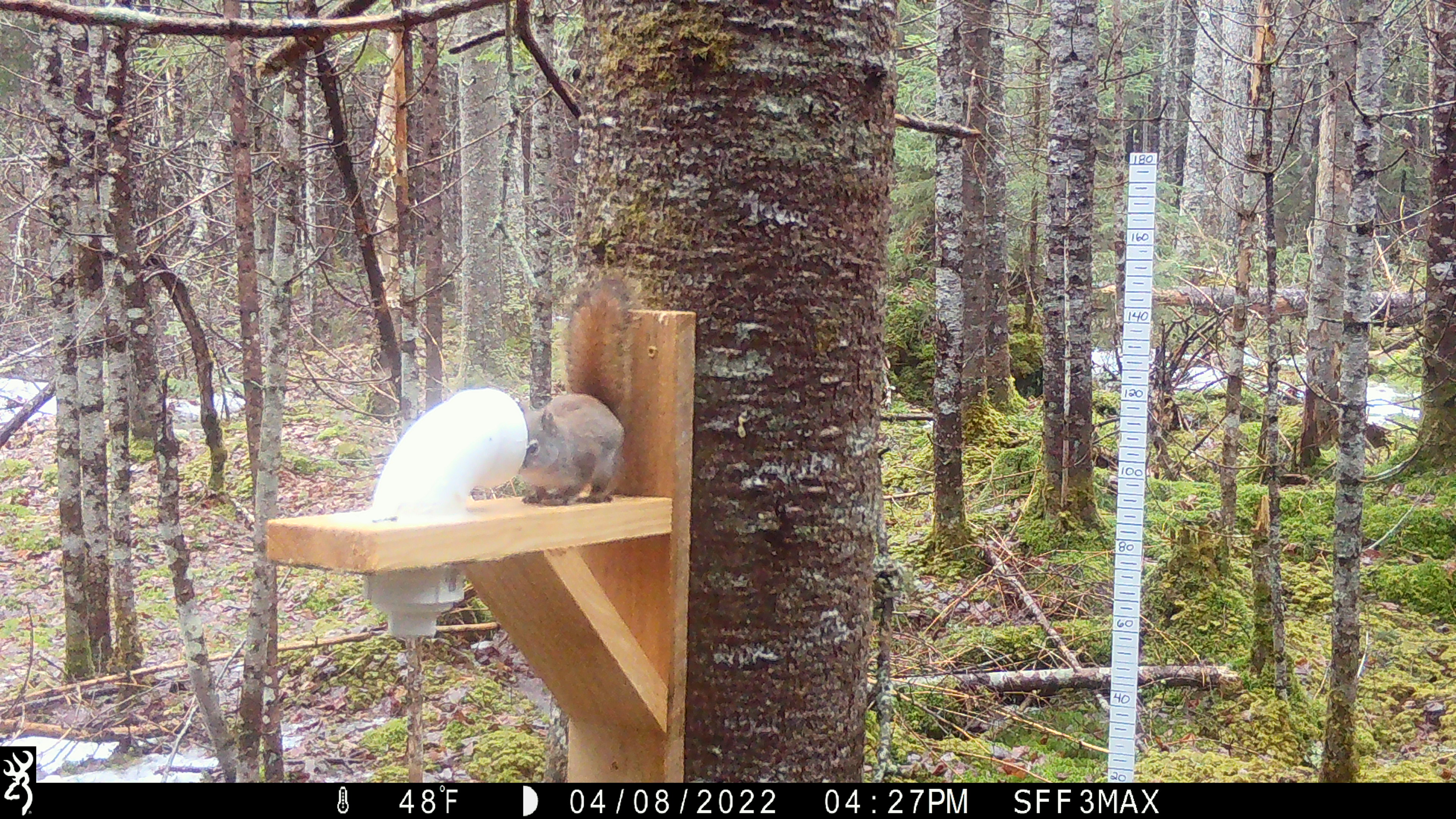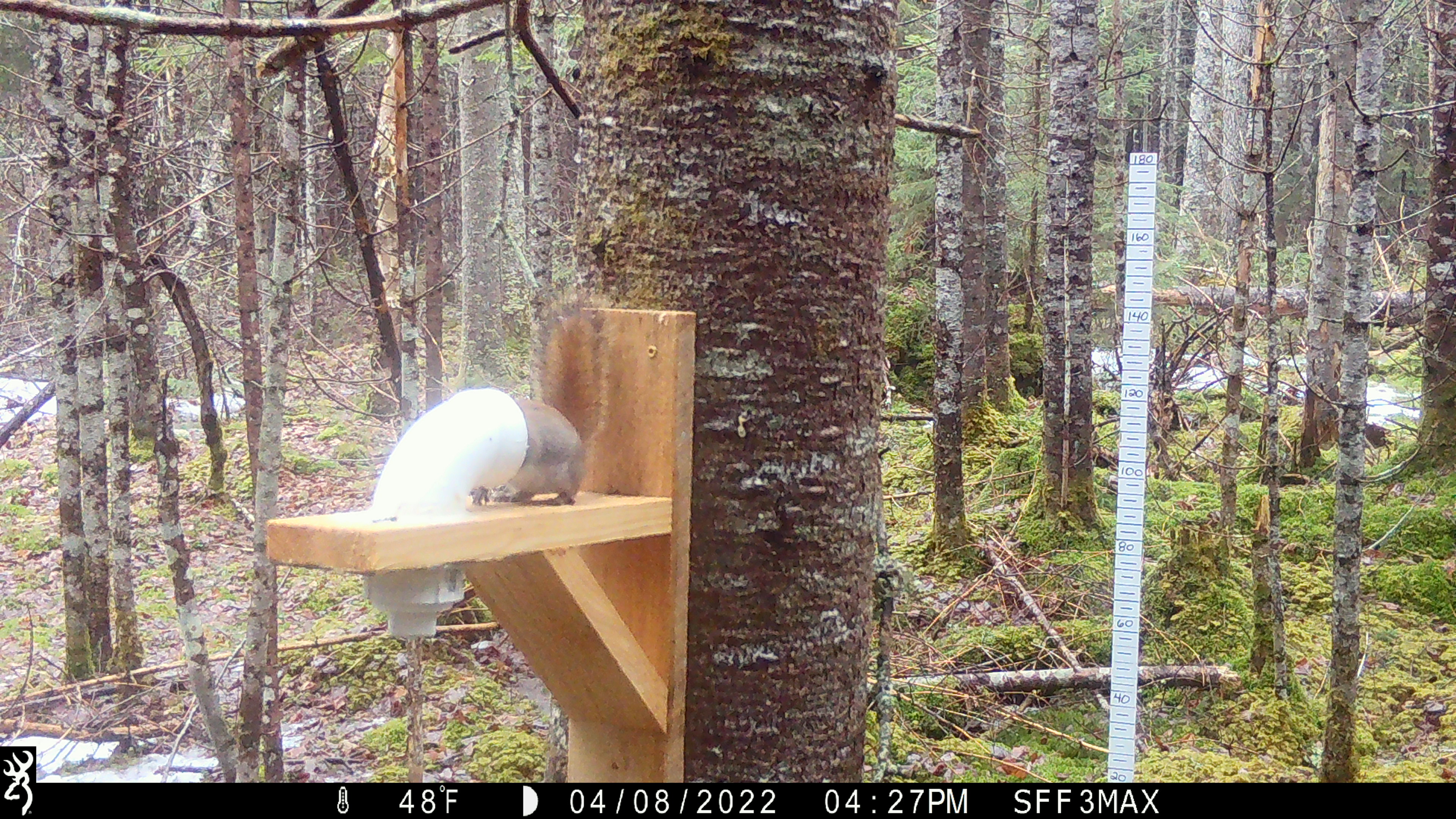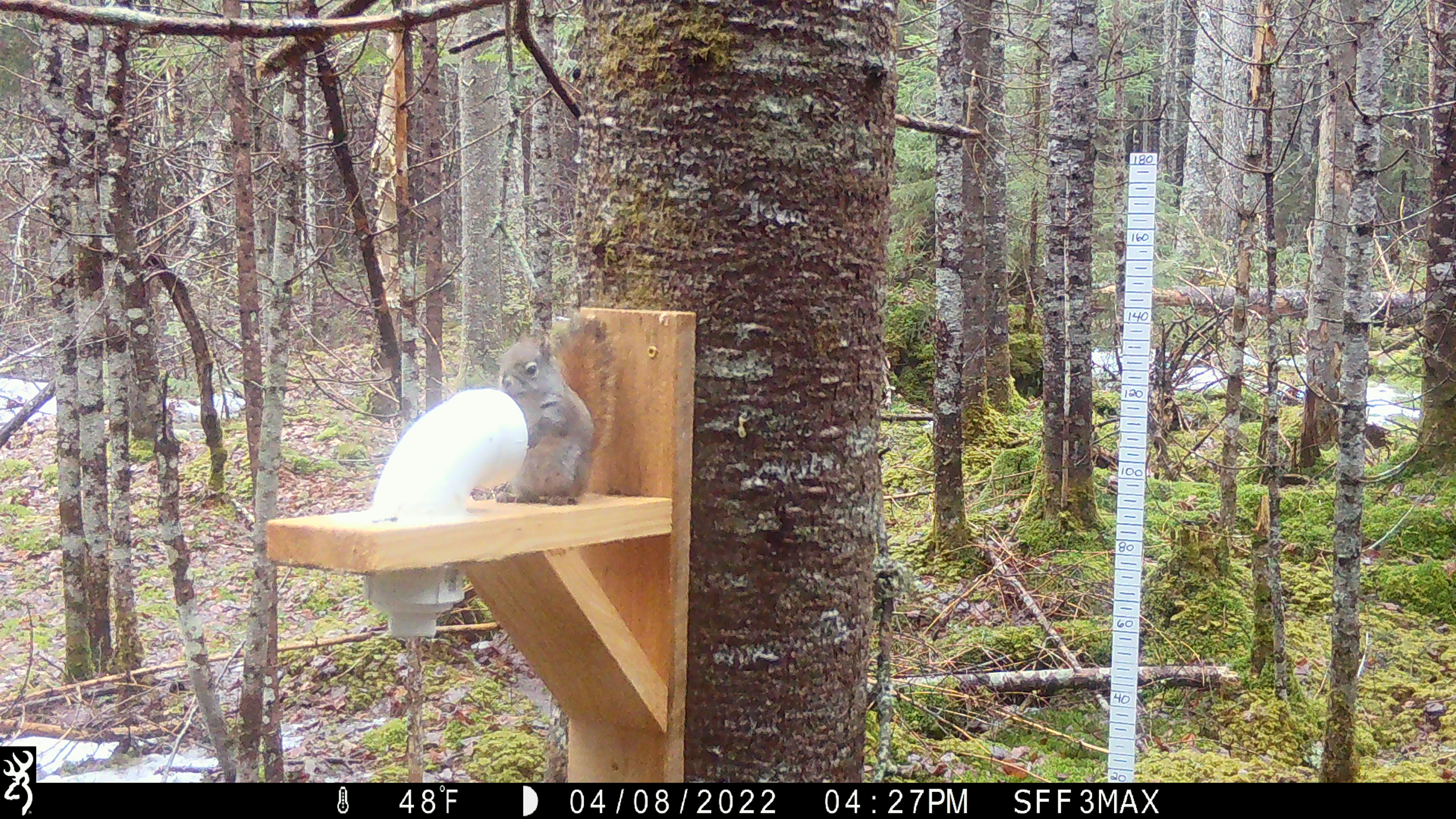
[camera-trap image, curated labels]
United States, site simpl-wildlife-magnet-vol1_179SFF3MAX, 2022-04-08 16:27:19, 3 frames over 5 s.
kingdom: Animalia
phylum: Chordata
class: Mammalia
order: Rodentia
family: Sciuridae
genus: Tamiasciurus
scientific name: Tamiasciurus hudsonicus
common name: red squirrel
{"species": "red squirrel (Tamiasciurus hudsonicus)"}